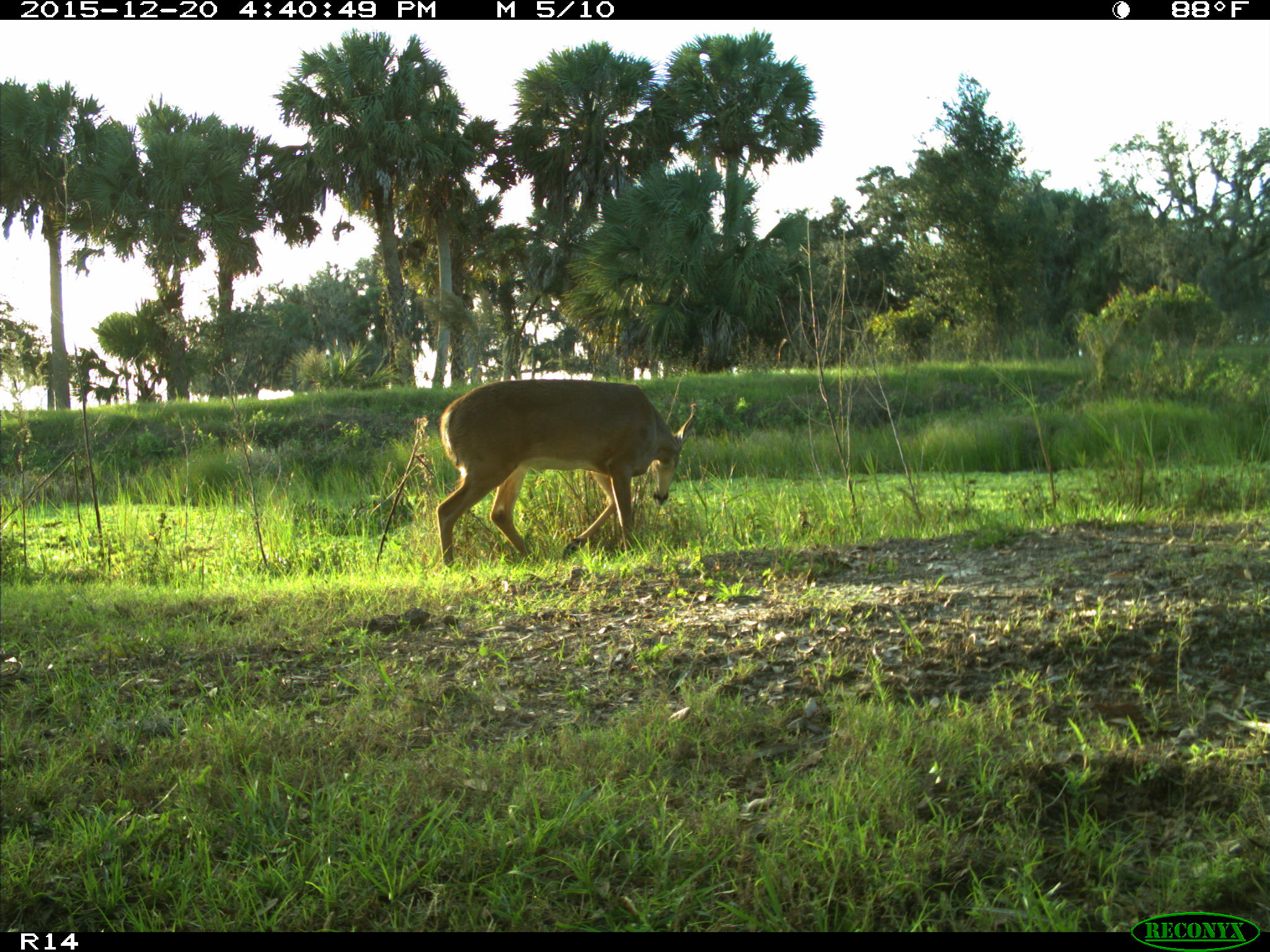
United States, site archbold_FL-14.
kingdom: Animalia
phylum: Chordata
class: Mammalia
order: Artiodactyla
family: Cervidae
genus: Odocoileus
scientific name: Odocoileus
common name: deer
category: unidentified deer